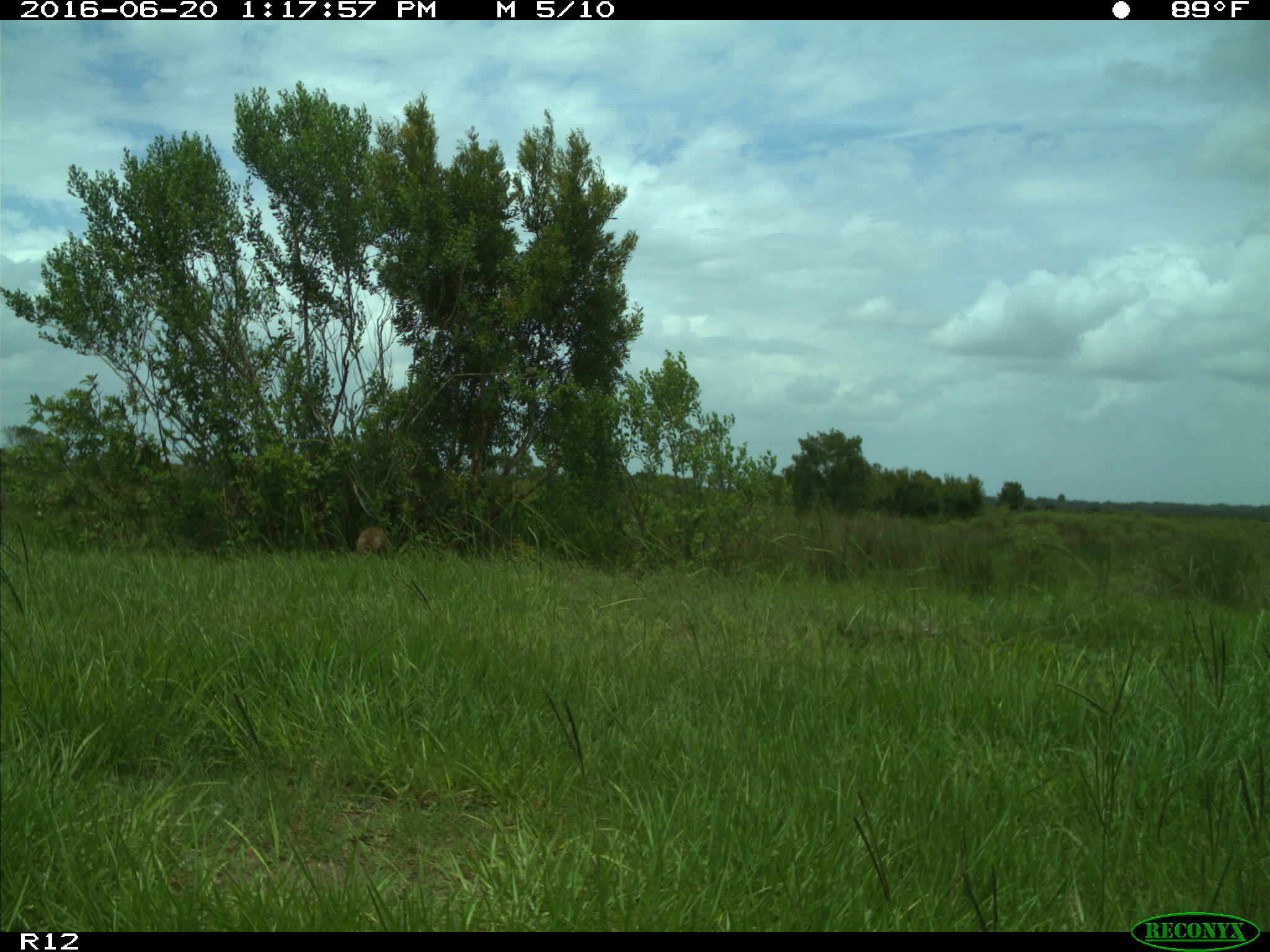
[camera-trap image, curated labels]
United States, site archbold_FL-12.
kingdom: Animalia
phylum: Chordata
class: Mammalia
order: Carnivora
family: Procyonidae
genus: Procyon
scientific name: Procyon lotor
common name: common raccoon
Procyon lotor (common raccoon).